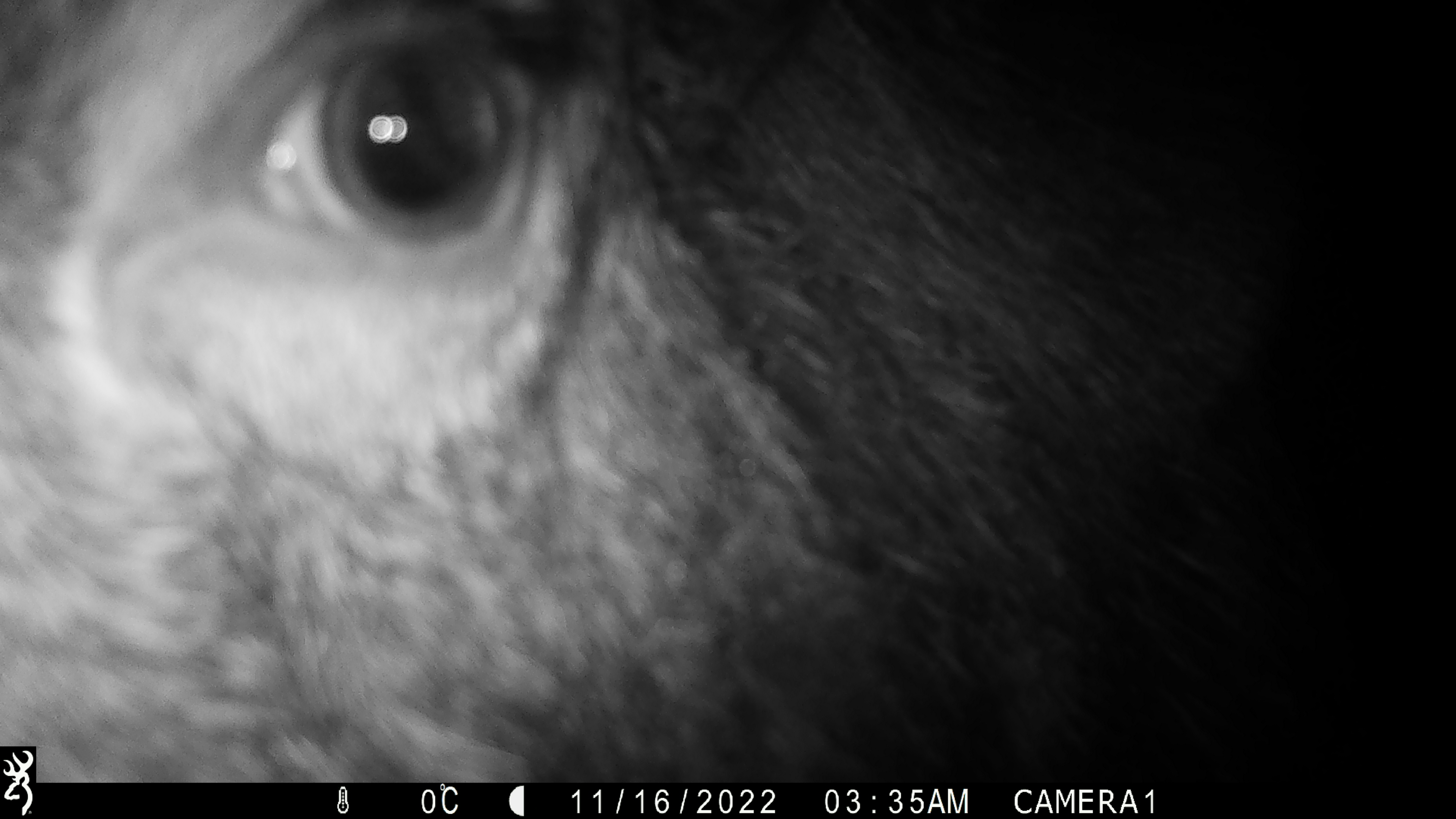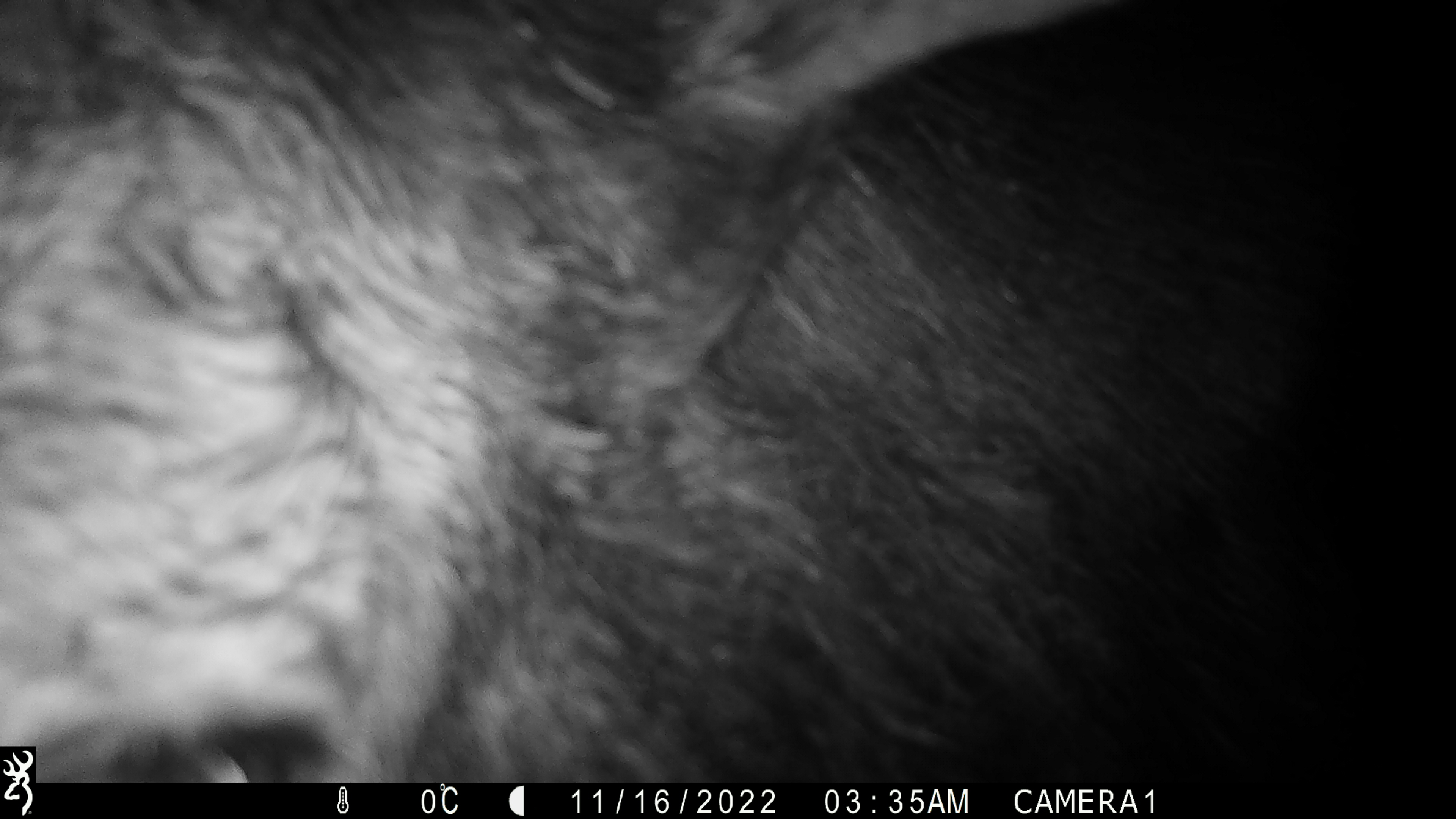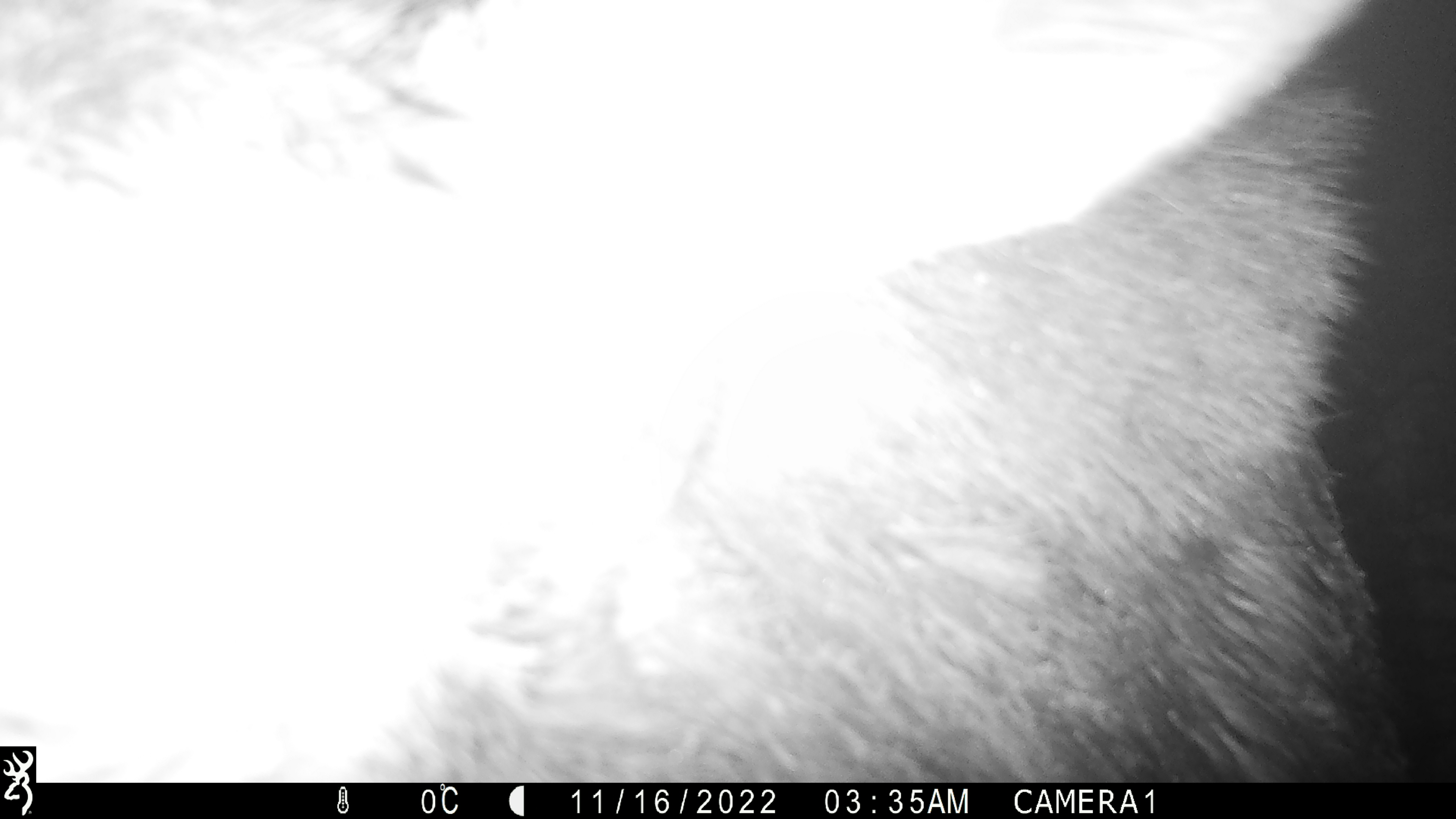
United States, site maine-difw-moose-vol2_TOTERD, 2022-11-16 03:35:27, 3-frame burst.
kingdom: Animalia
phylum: Chordata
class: Mammalia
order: Artiodactyla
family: Cervidae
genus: Alces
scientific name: Alces alces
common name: moose